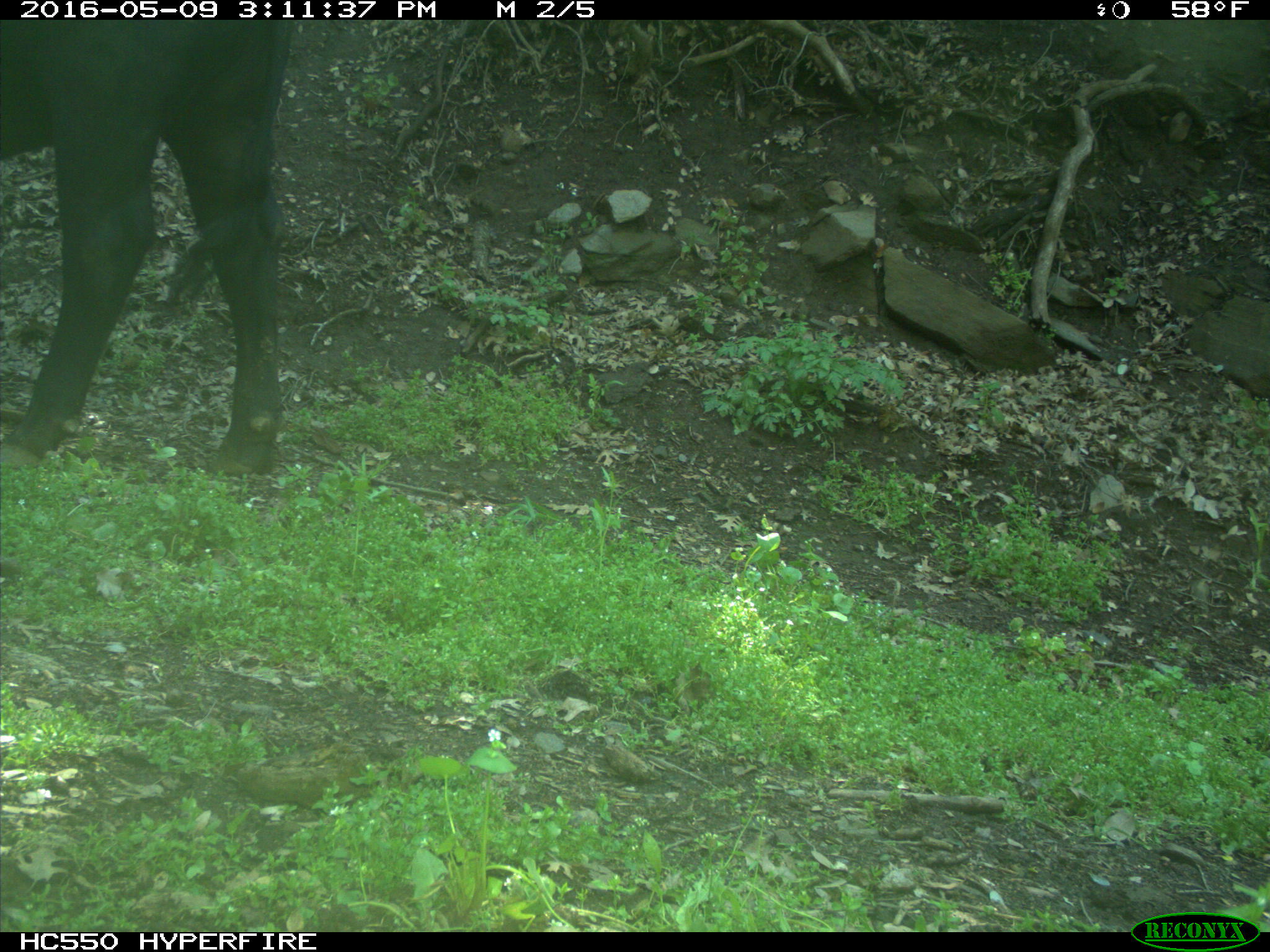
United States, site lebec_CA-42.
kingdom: Animalia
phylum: Chordata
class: Mammalia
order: Artiodactyla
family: Bovidae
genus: Bos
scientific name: Bos taurus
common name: domestic cow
Bos taurus (domestic cow).